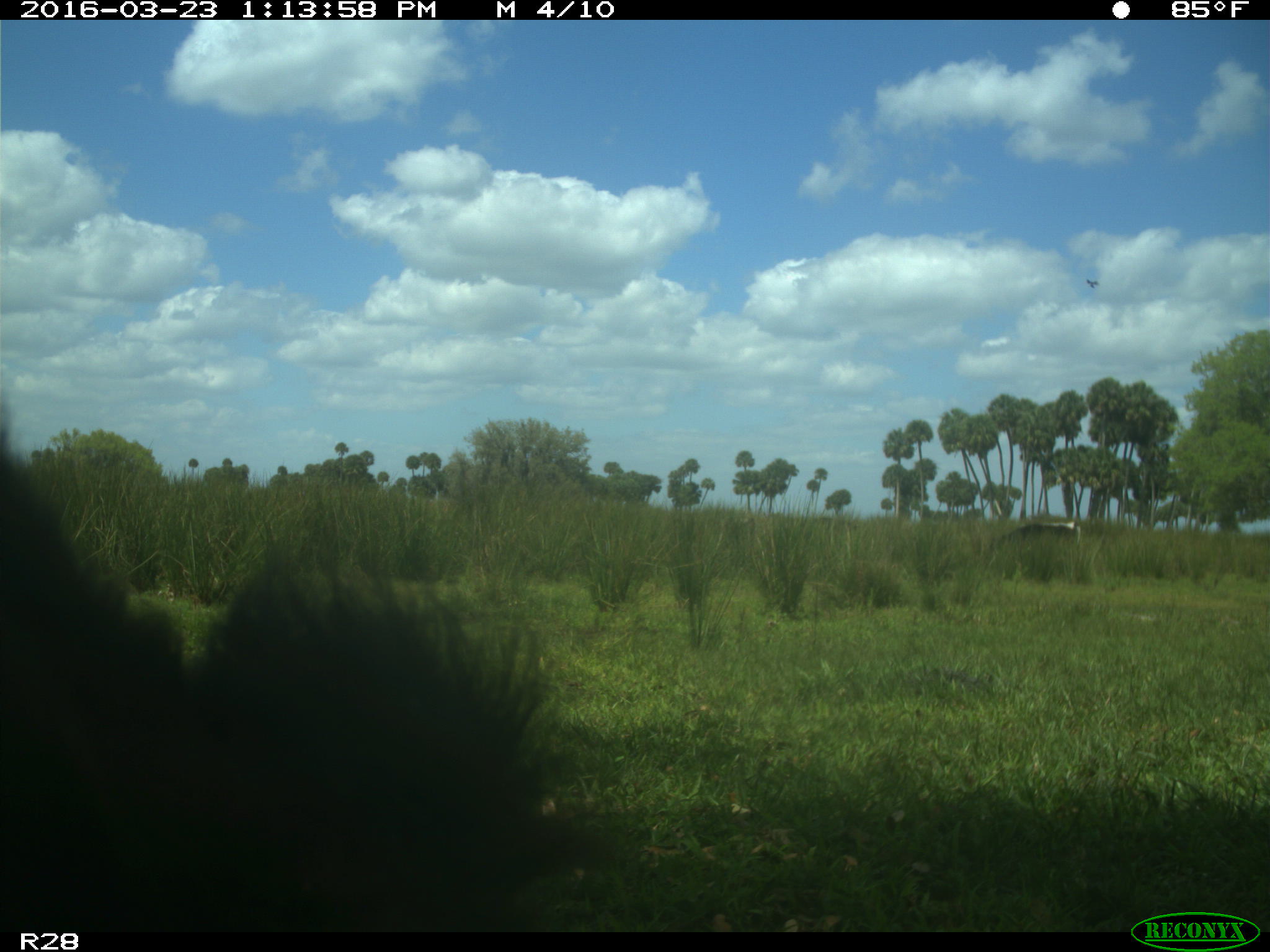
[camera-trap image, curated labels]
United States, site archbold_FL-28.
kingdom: Animalia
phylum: Chordata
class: Mammalia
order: Artiodactyla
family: Bovidae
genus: Bos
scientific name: Bos taurus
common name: domestic cow